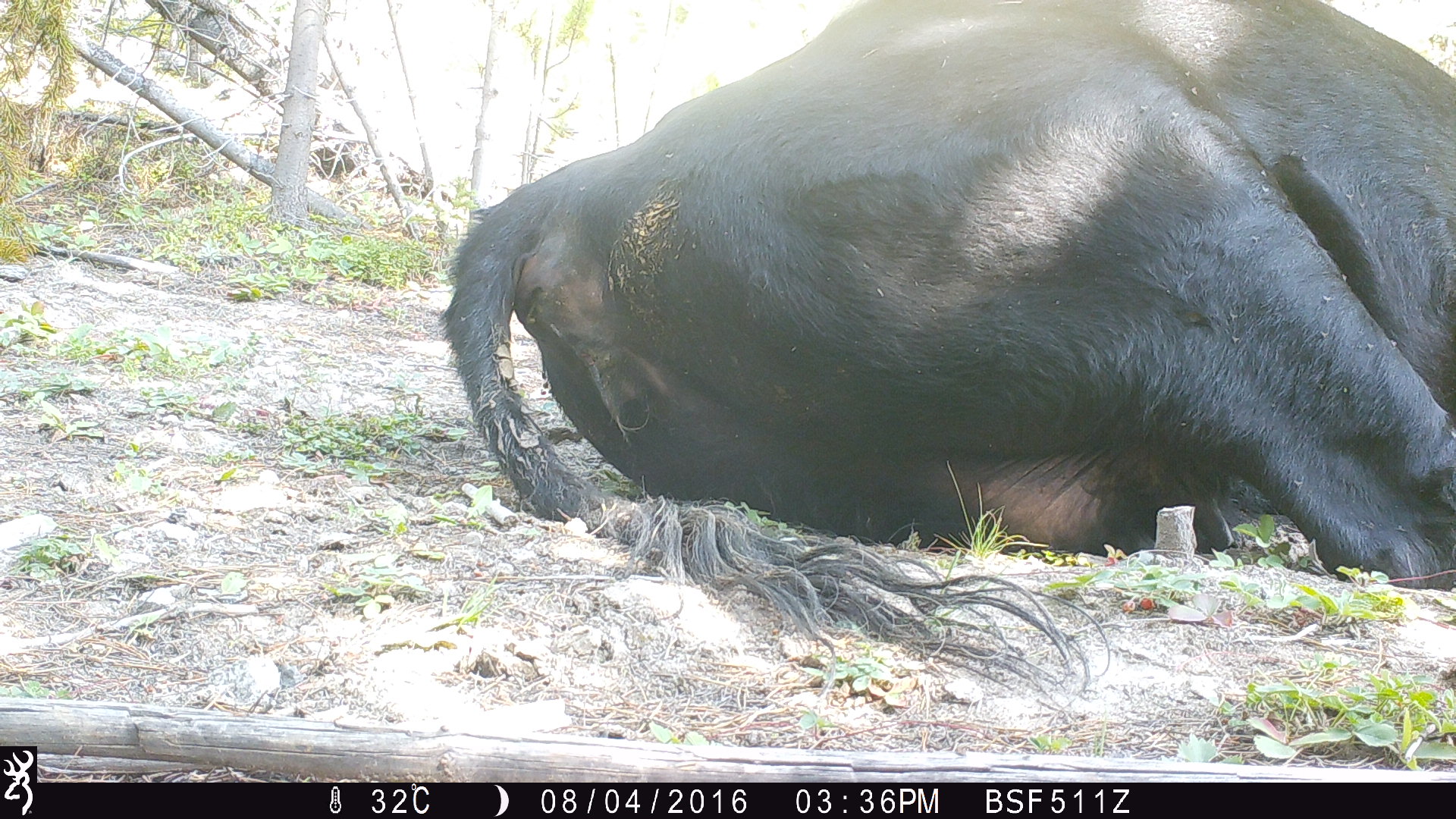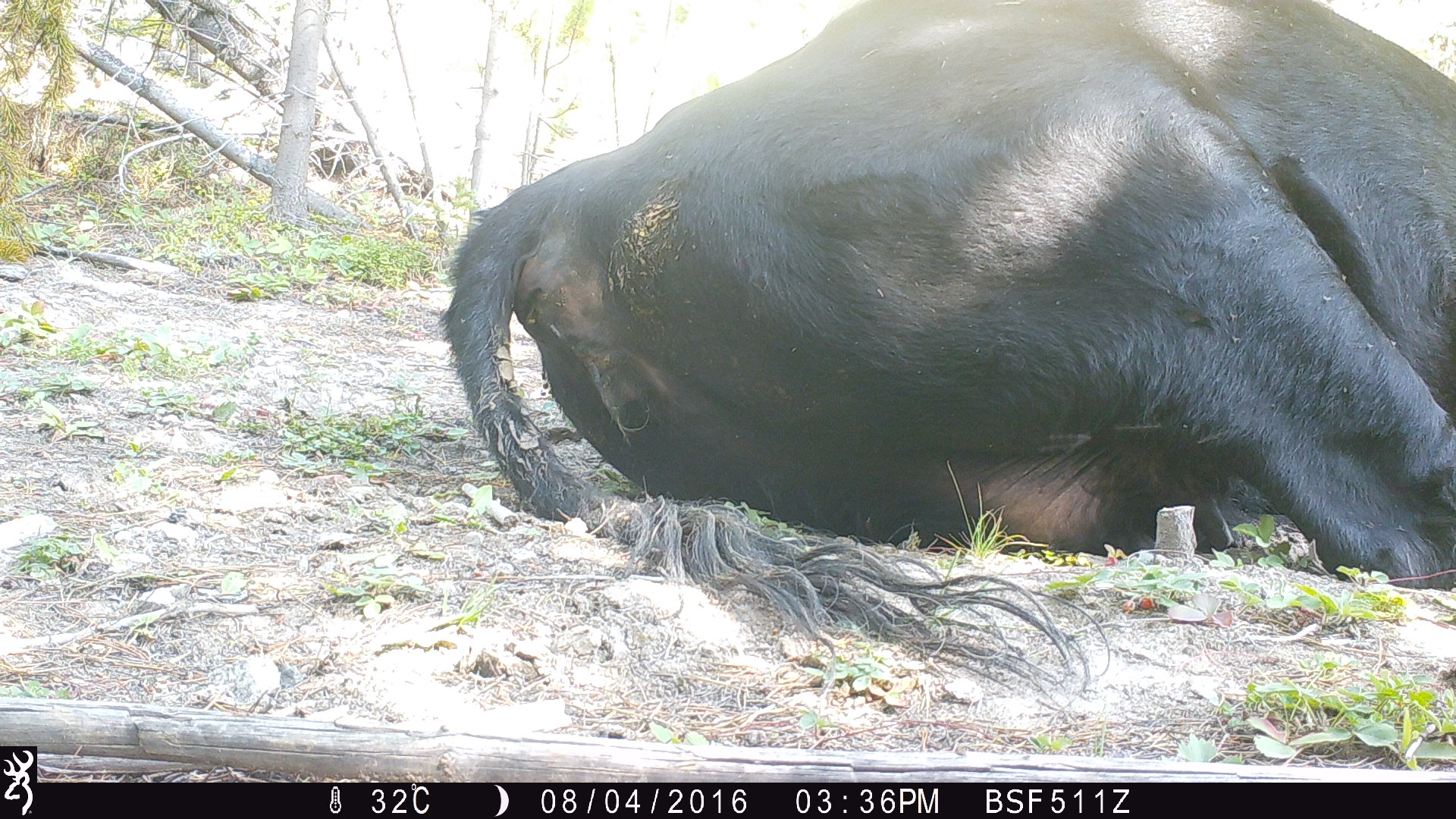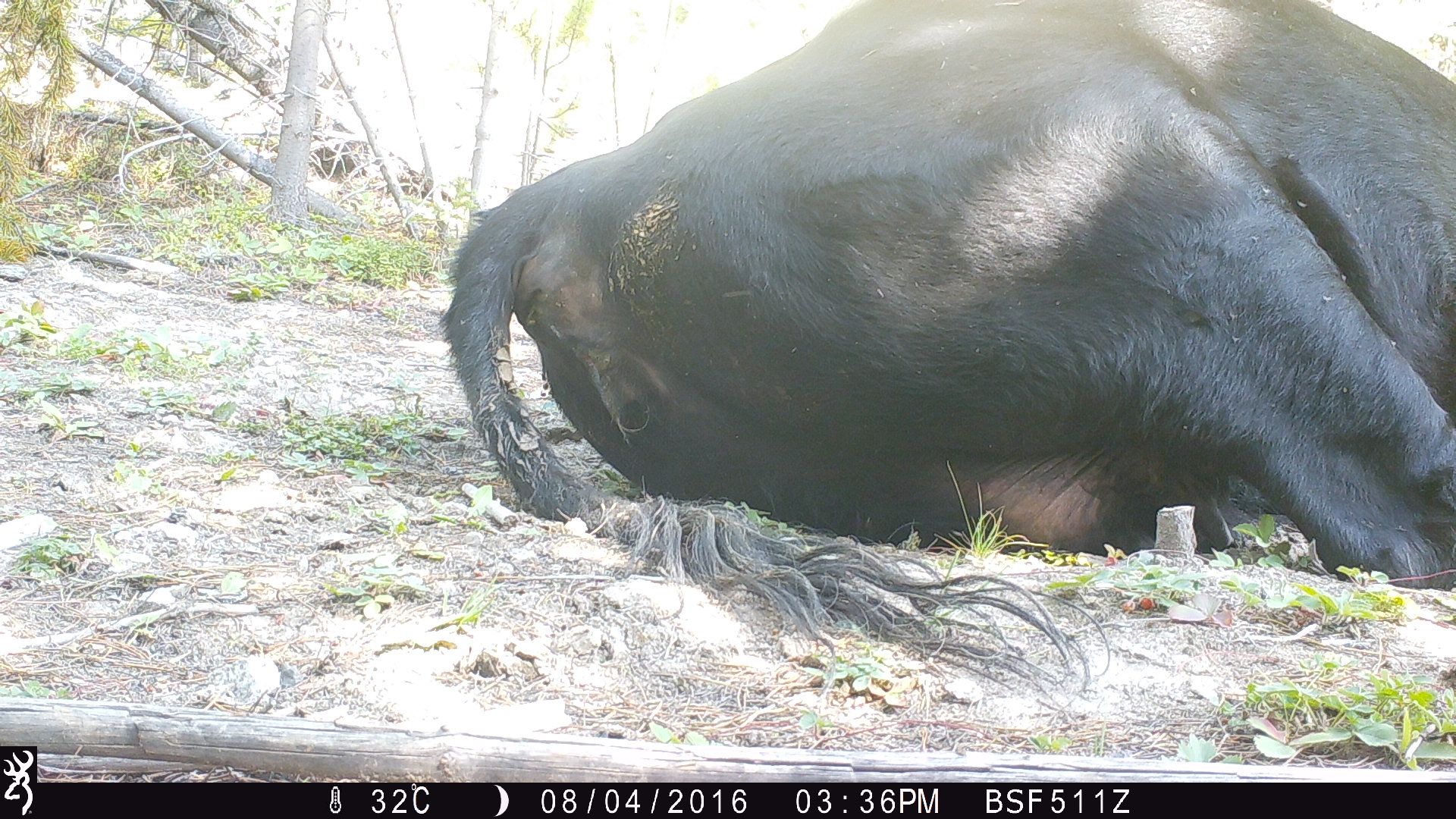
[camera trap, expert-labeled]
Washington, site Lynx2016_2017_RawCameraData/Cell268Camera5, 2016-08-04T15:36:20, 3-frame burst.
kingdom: Animalia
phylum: Chordata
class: Mammalia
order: Artiodactyla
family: Bovidae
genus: Bos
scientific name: Bos taurus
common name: domestic cattle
Domestic cattle (Bos taurus). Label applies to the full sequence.